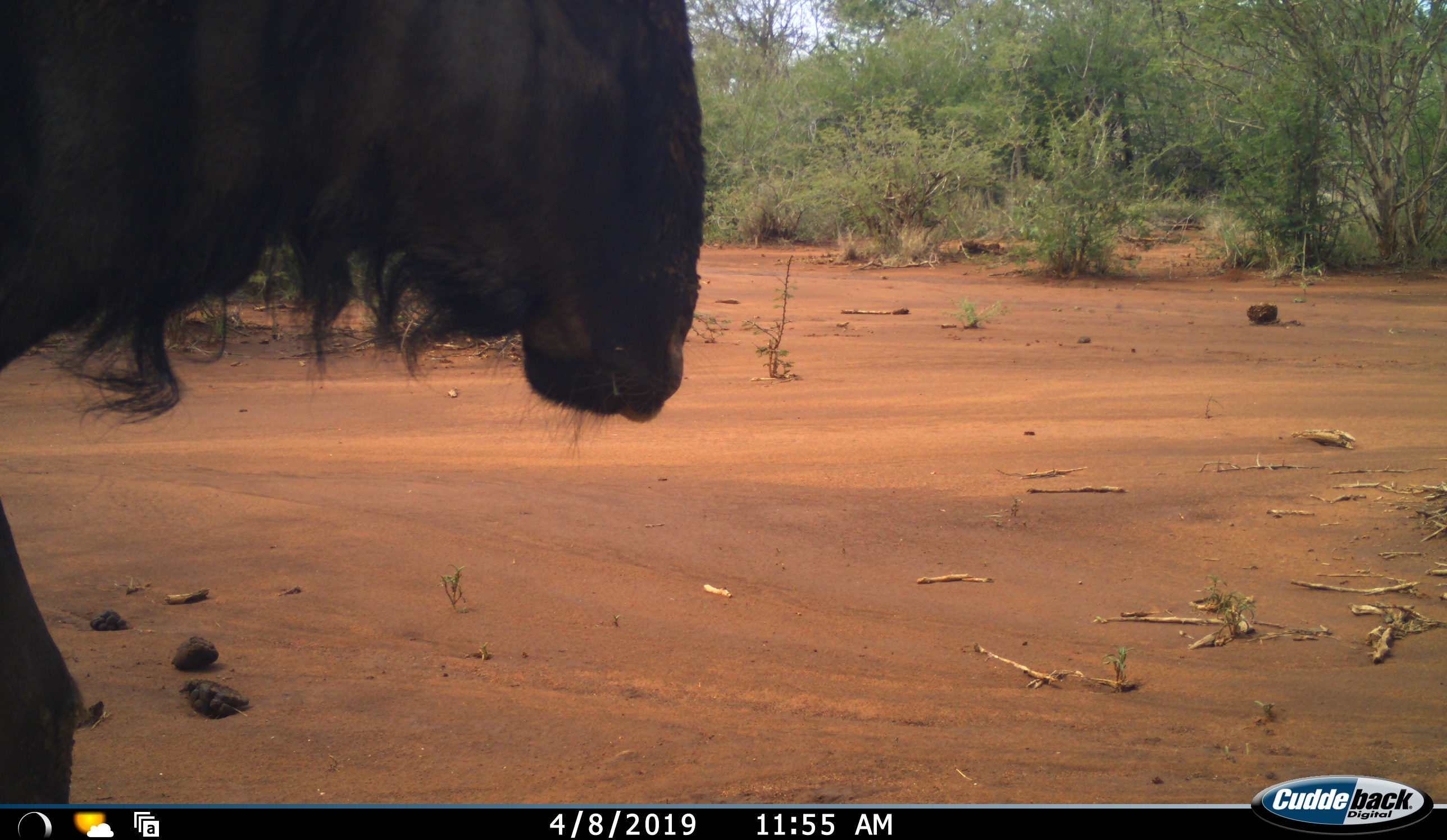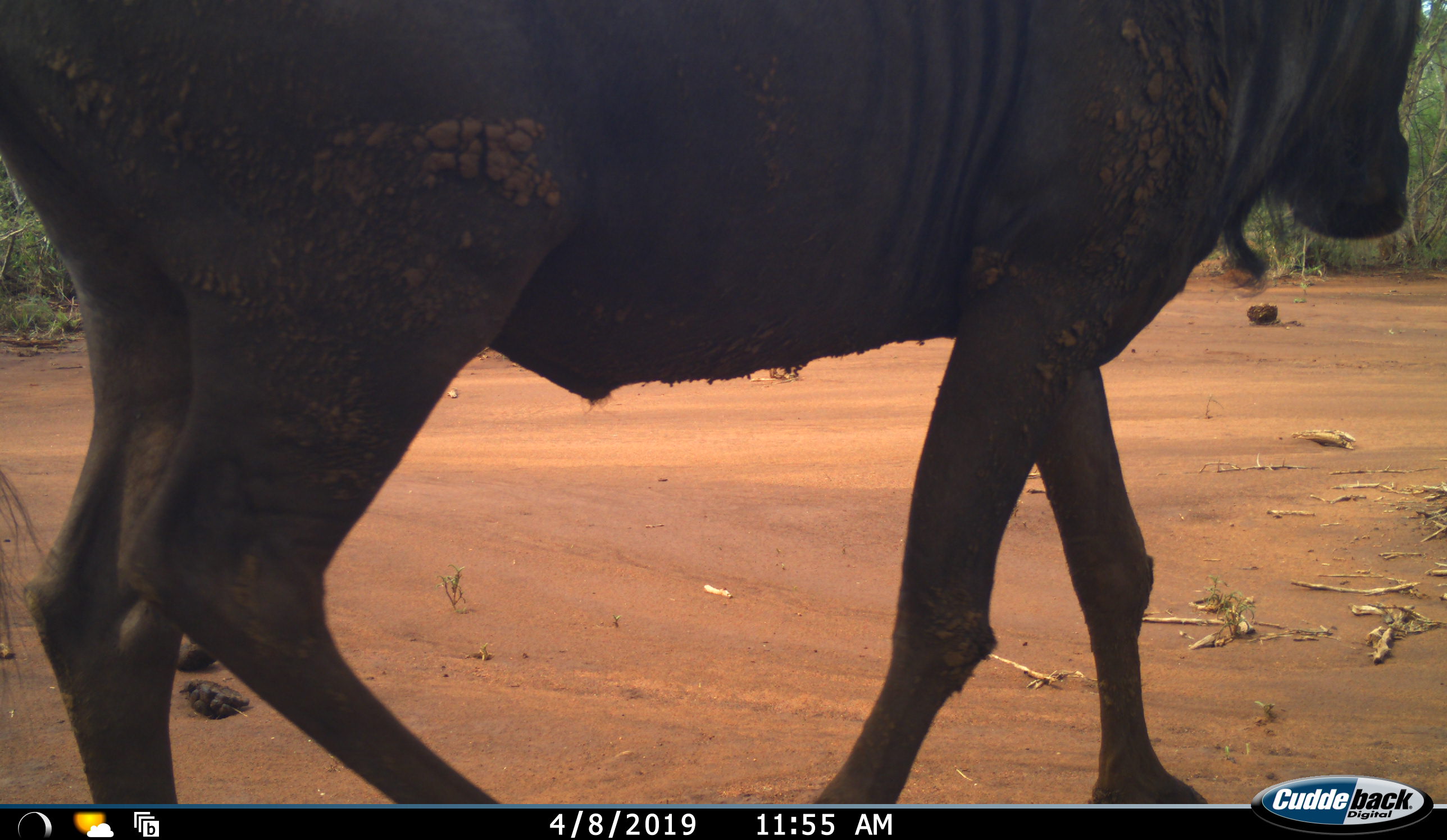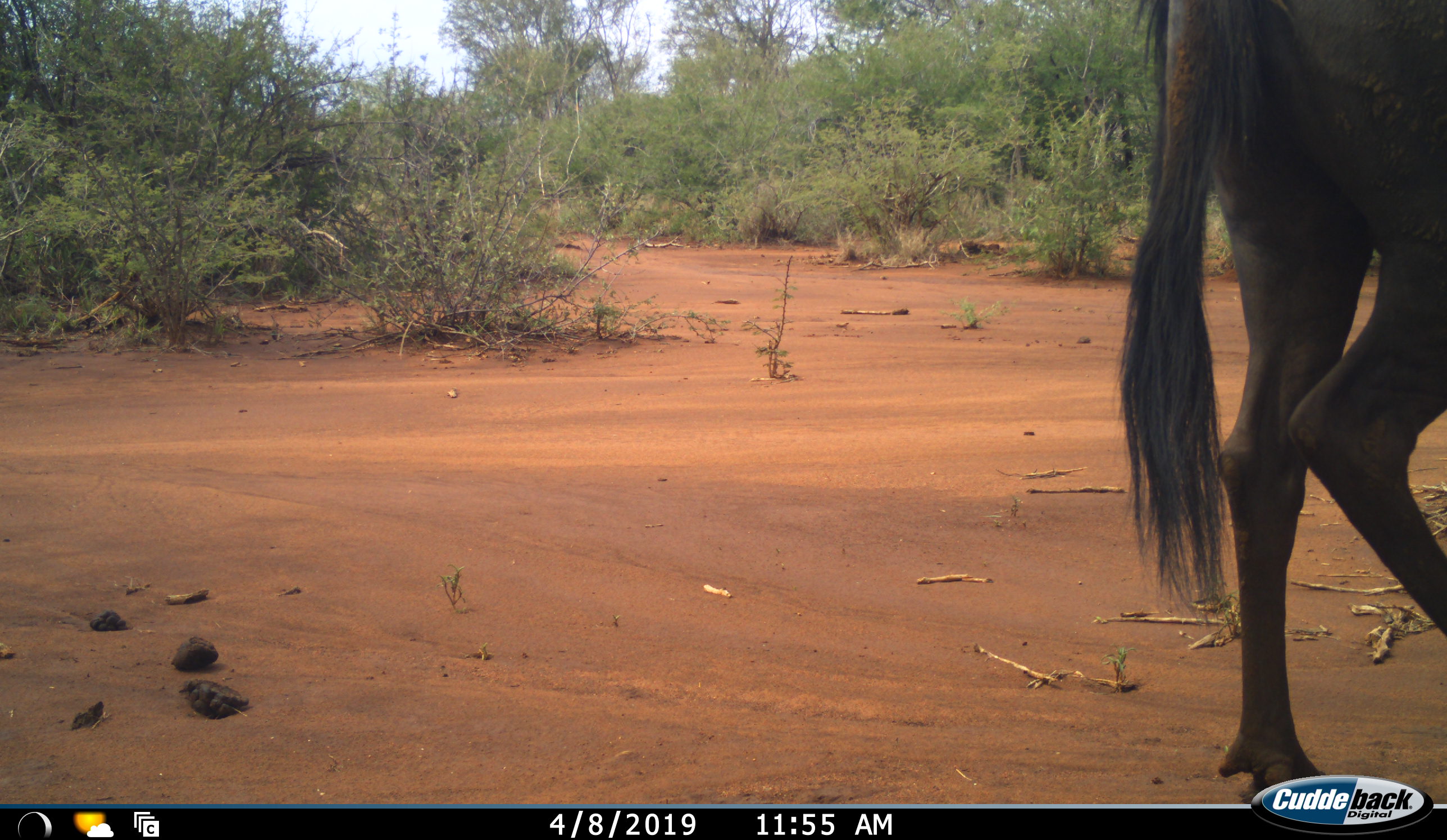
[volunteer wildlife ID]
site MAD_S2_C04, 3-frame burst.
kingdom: Animalia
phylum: Chordata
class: Mammalia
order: Artiodactyla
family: Bovidae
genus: Connochaetes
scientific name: Connochaetes taurinus taurinus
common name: blue wildebeest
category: wildebeestblue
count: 1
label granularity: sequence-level